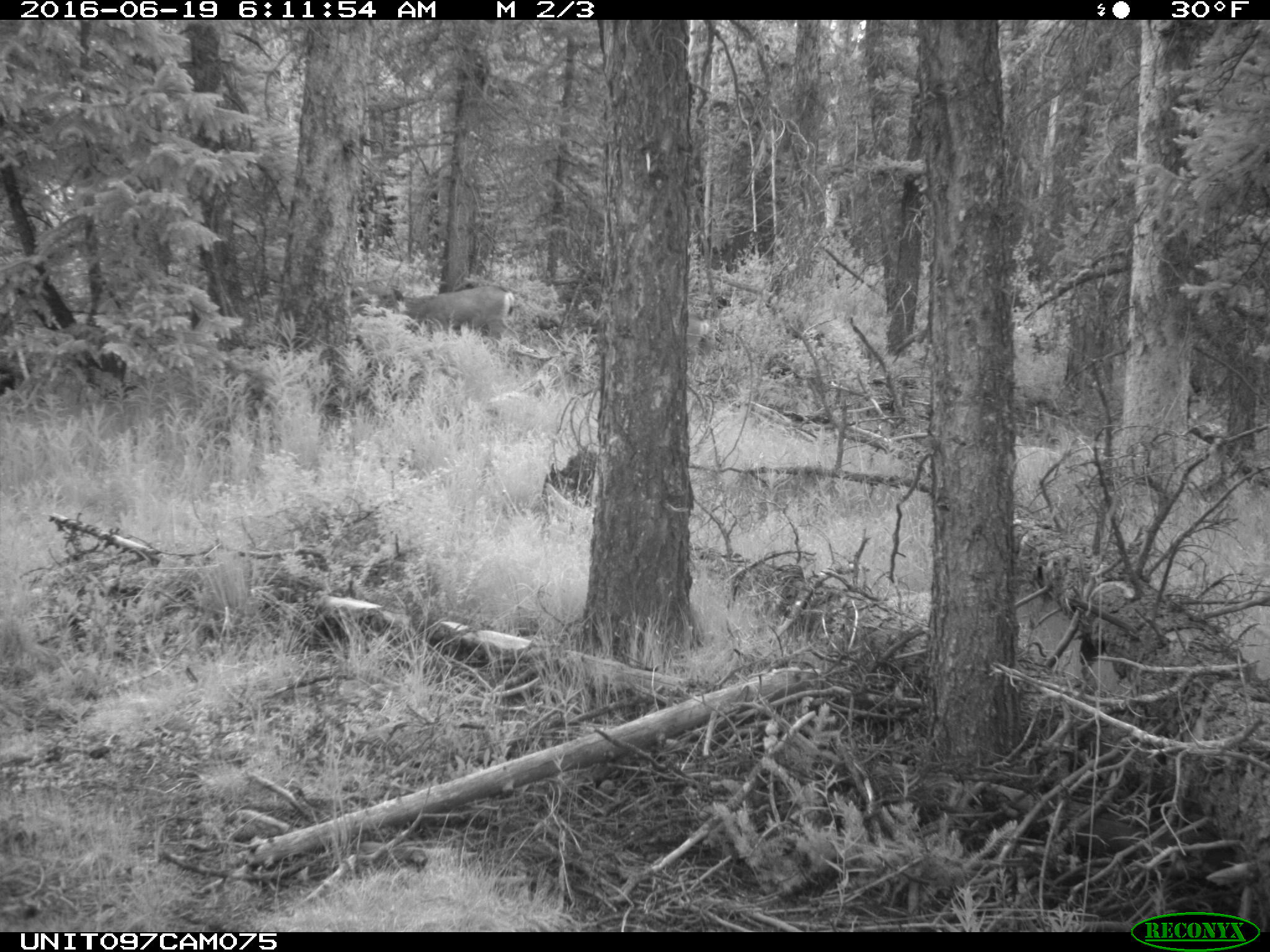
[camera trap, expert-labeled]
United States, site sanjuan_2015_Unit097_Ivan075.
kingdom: Animalia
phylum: Chordata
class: Mammalia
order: Artiodactyla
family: Cervidae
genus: Odocoileus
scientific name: Odocoileus hemionus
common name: mule deer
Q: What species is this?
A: Odocoileus hemionus (mule deer).